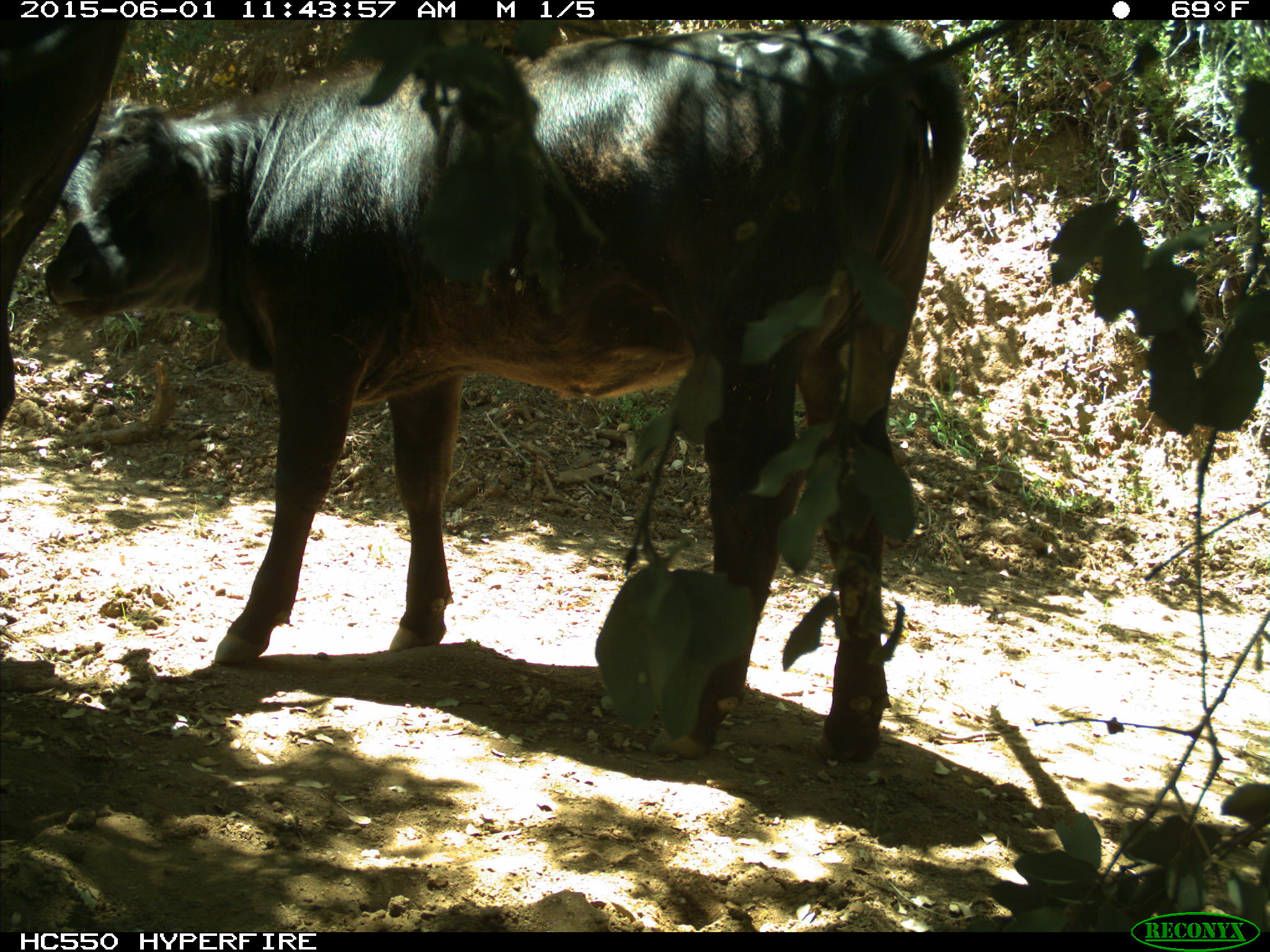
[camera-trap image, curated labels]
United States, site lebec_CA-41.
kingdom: Animalia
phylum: Chordata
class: Mammalia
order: Artiodactyla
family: Bovidae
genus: Bos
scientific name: Bos taurus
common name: domestic cow